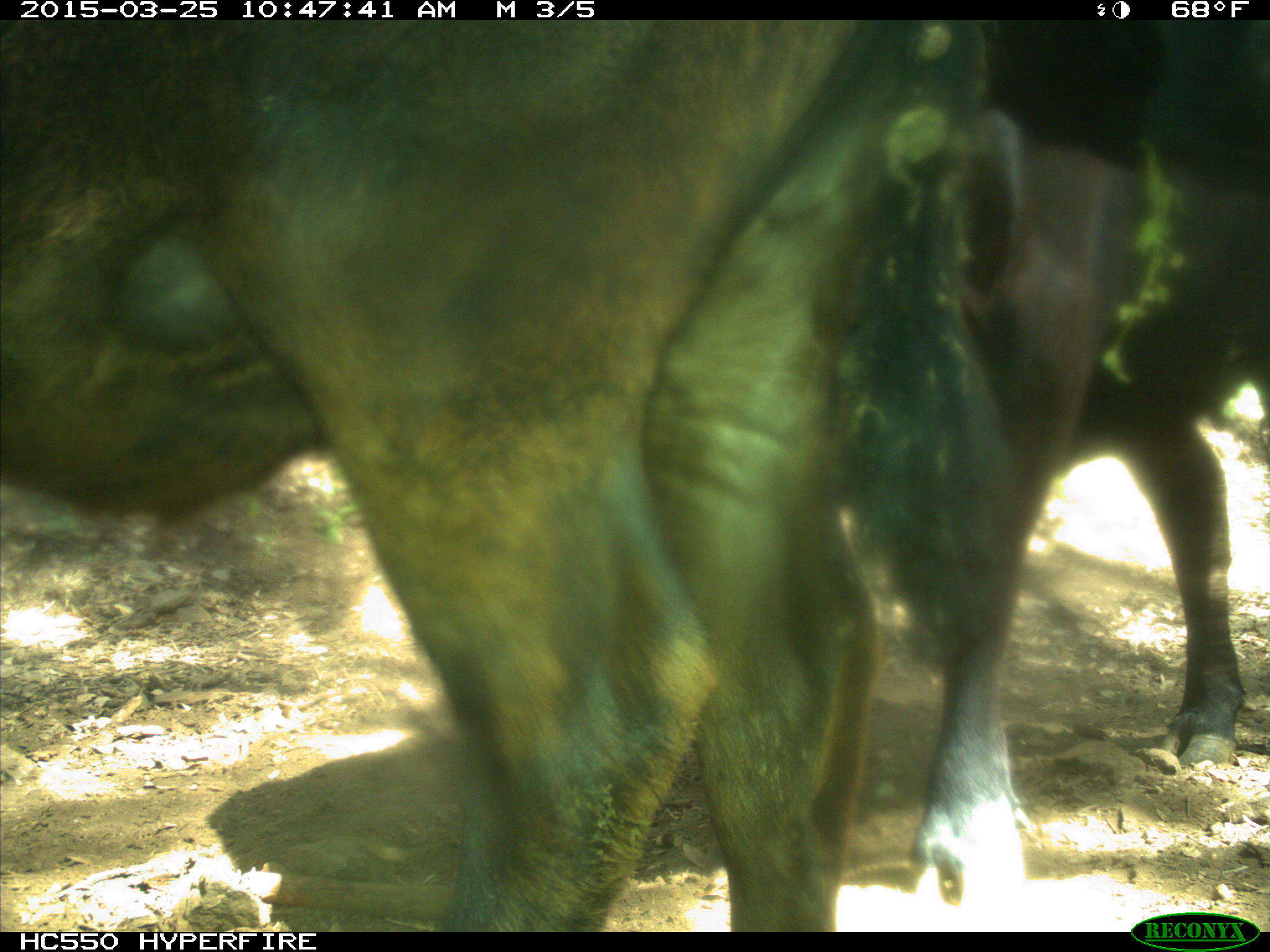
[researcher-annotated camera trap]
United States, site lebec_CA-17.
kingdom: Animalia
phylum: Chordata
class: Mammalia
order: Artiodactyla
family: Bovidae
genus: Bos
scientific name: Bos taurus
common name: domestic cow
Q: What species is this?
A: Bos taurus (domestic cow).